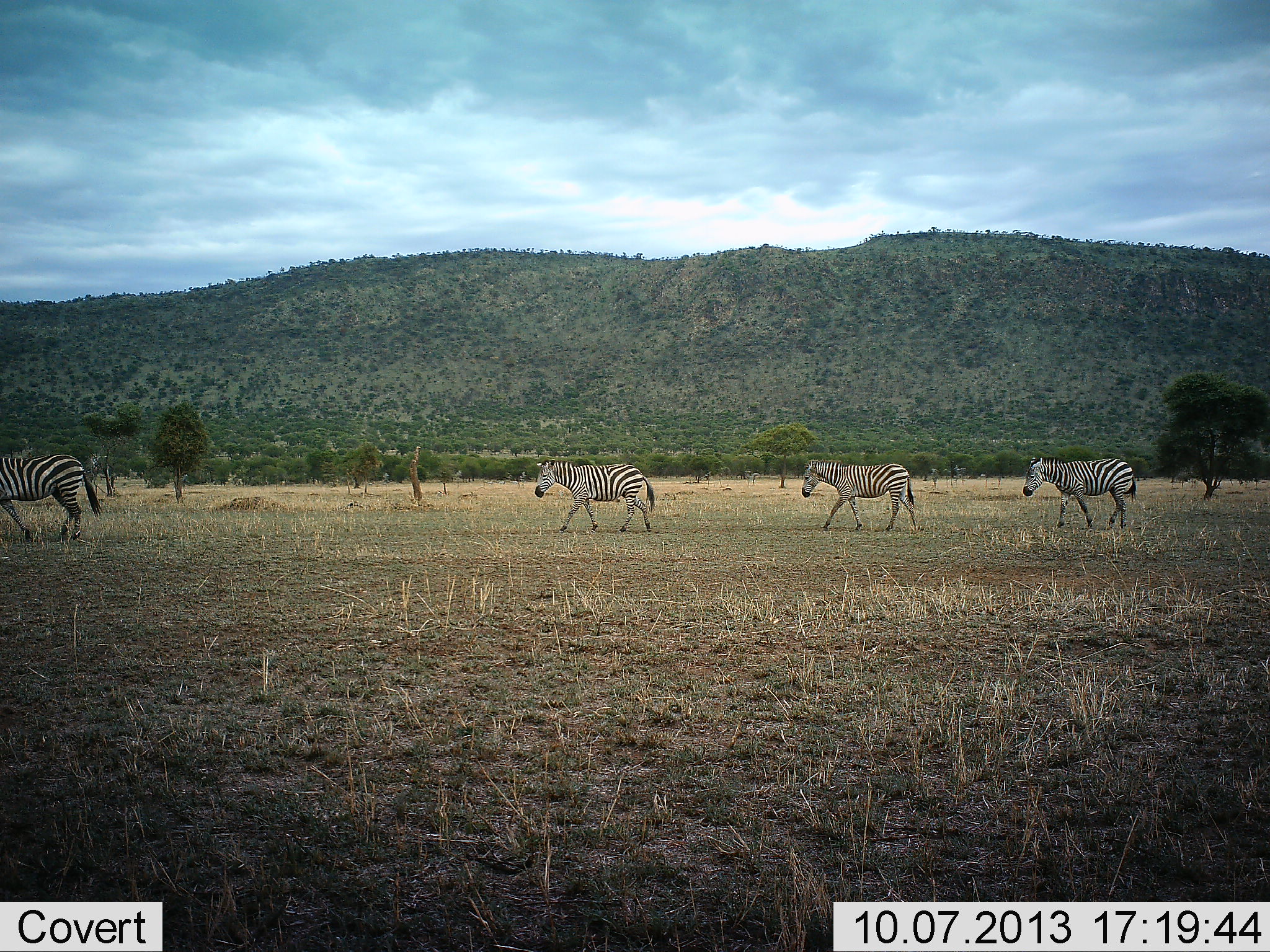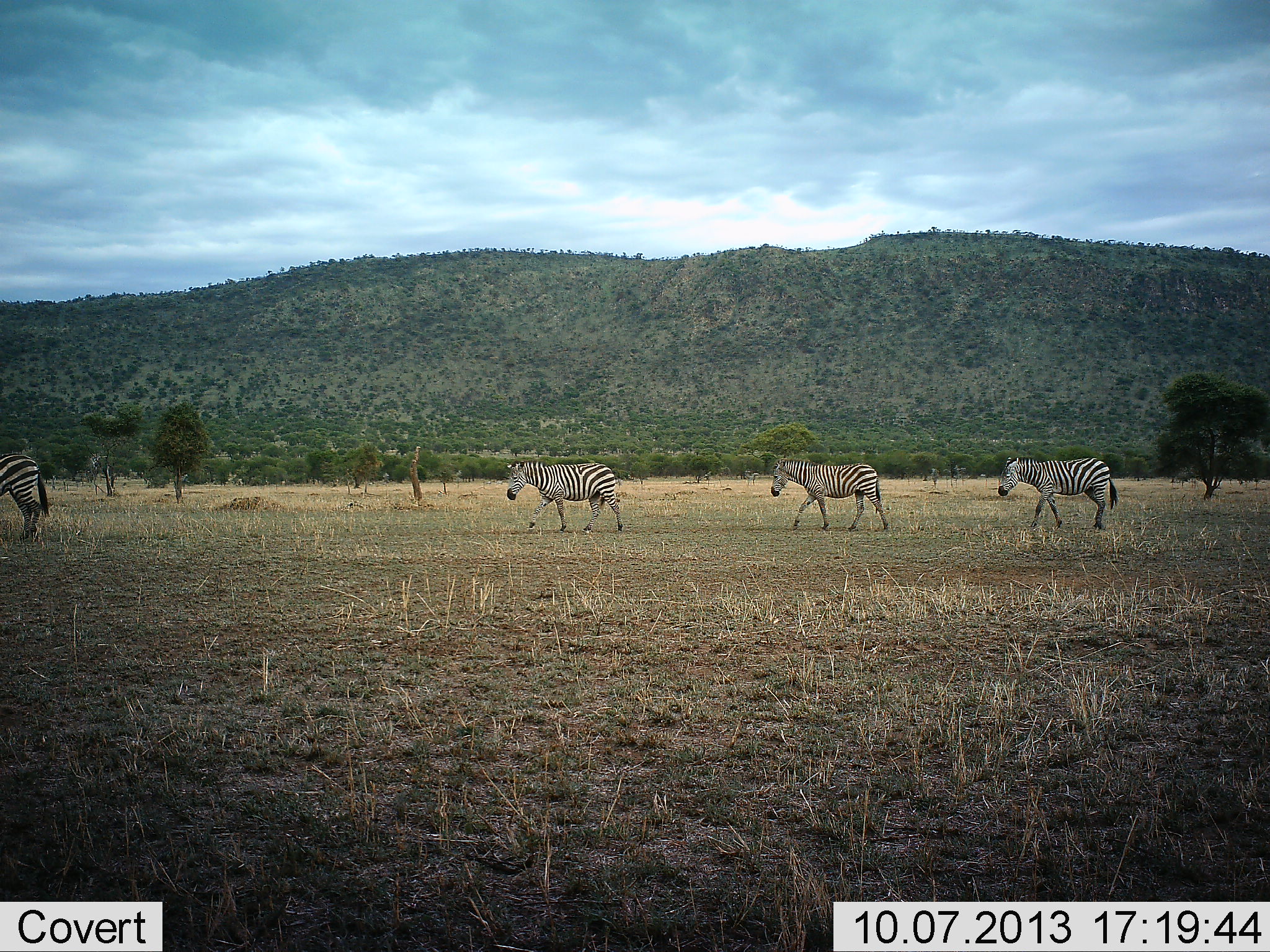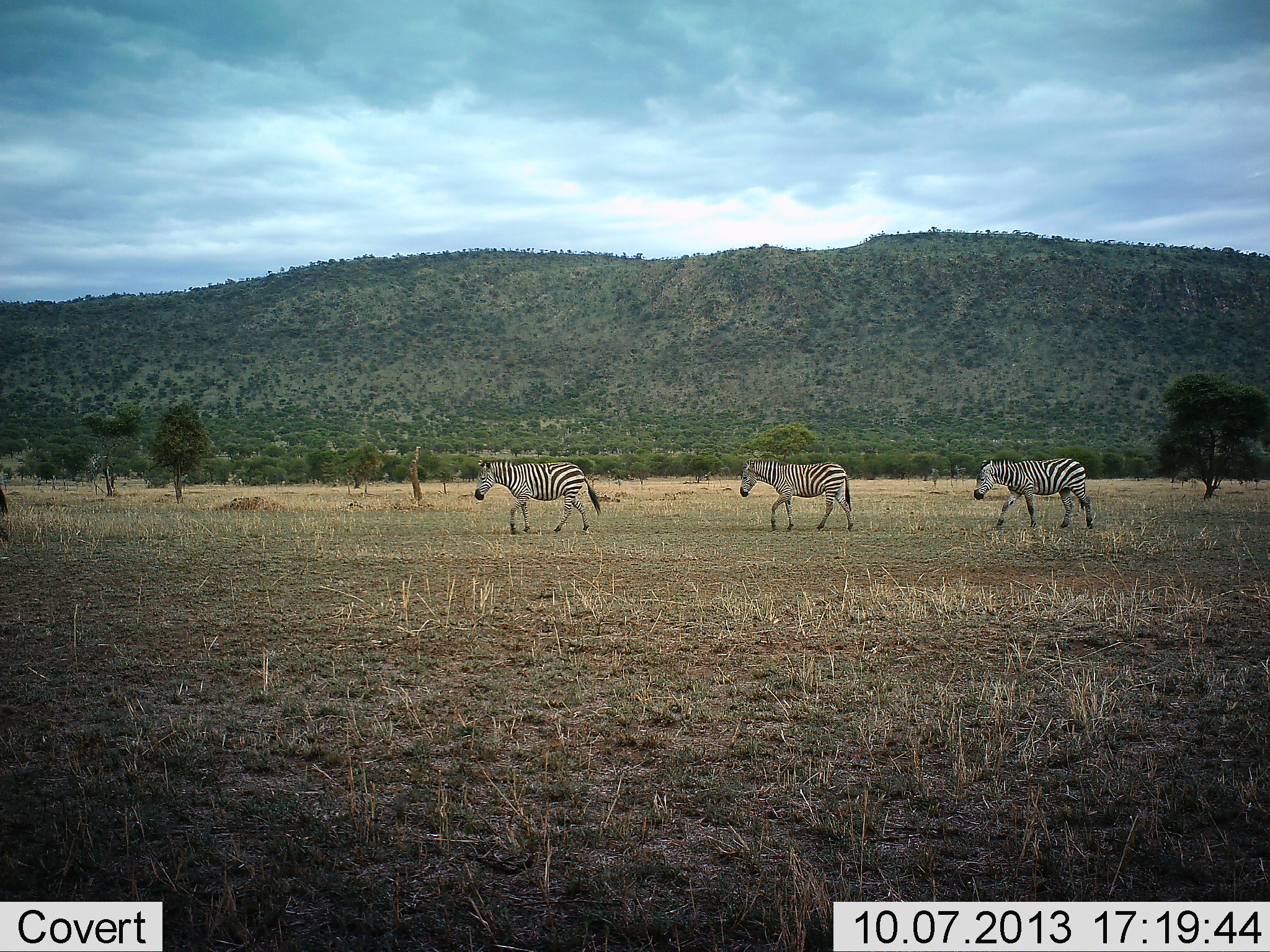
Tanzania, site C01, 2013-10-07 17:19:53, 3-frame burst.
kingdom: Animalia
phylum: Chordata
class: Mammalia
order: Perissodactyla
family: Equidae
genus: Equus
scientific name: Equus quagga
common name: plains zebra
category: zebra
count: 4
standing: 4%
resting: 0%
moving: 100%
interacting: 0%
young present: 0%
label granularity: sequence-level